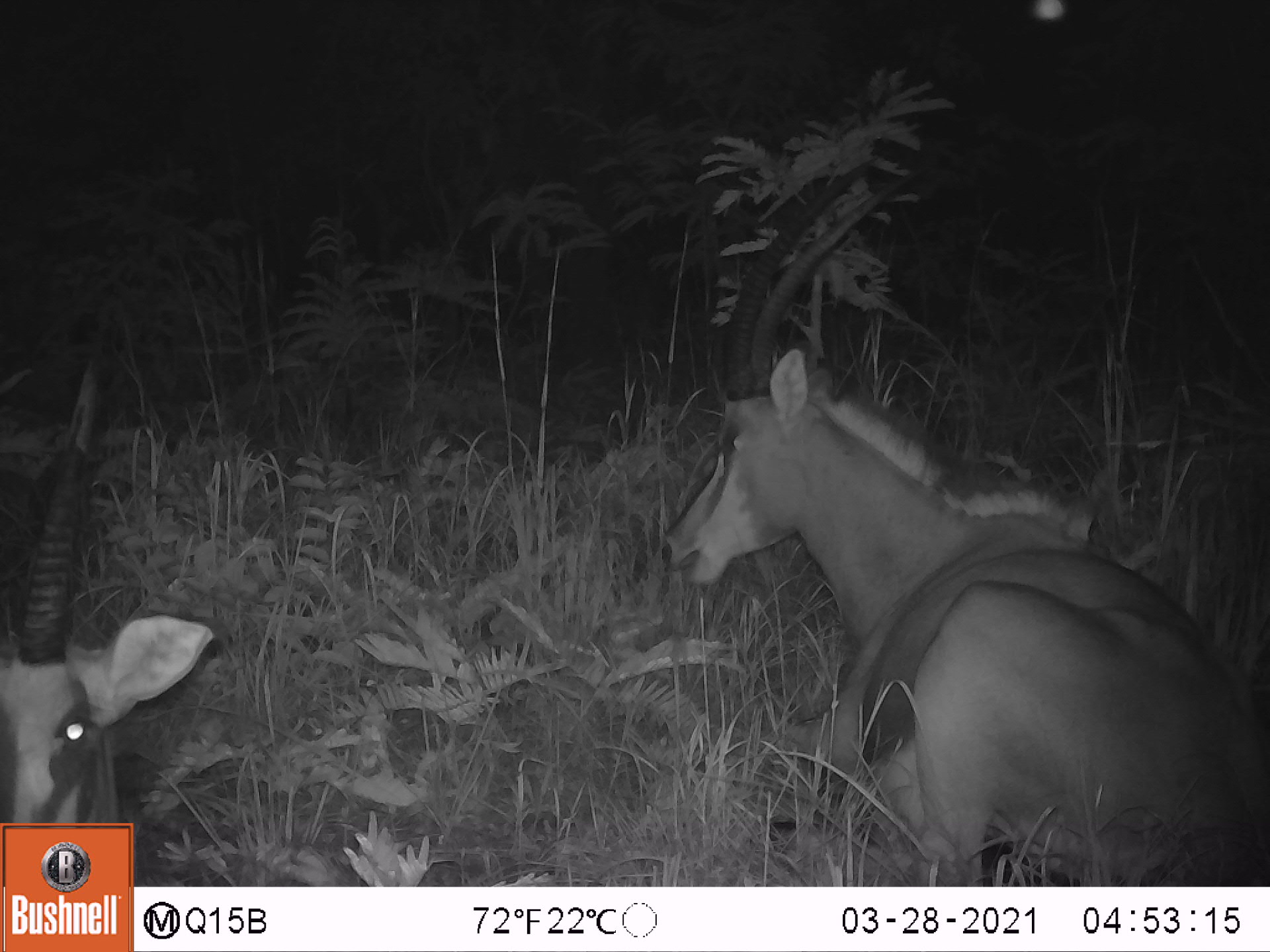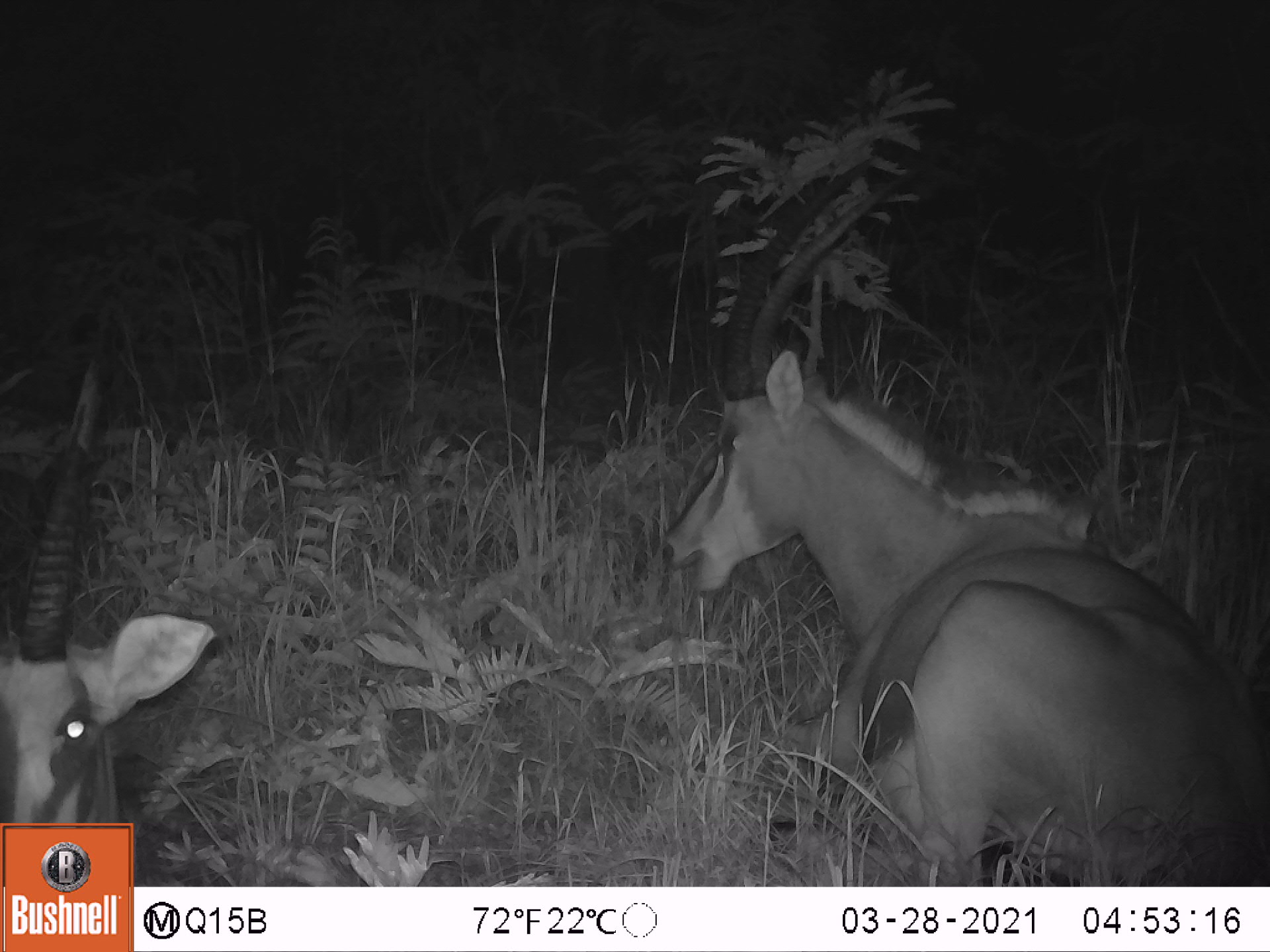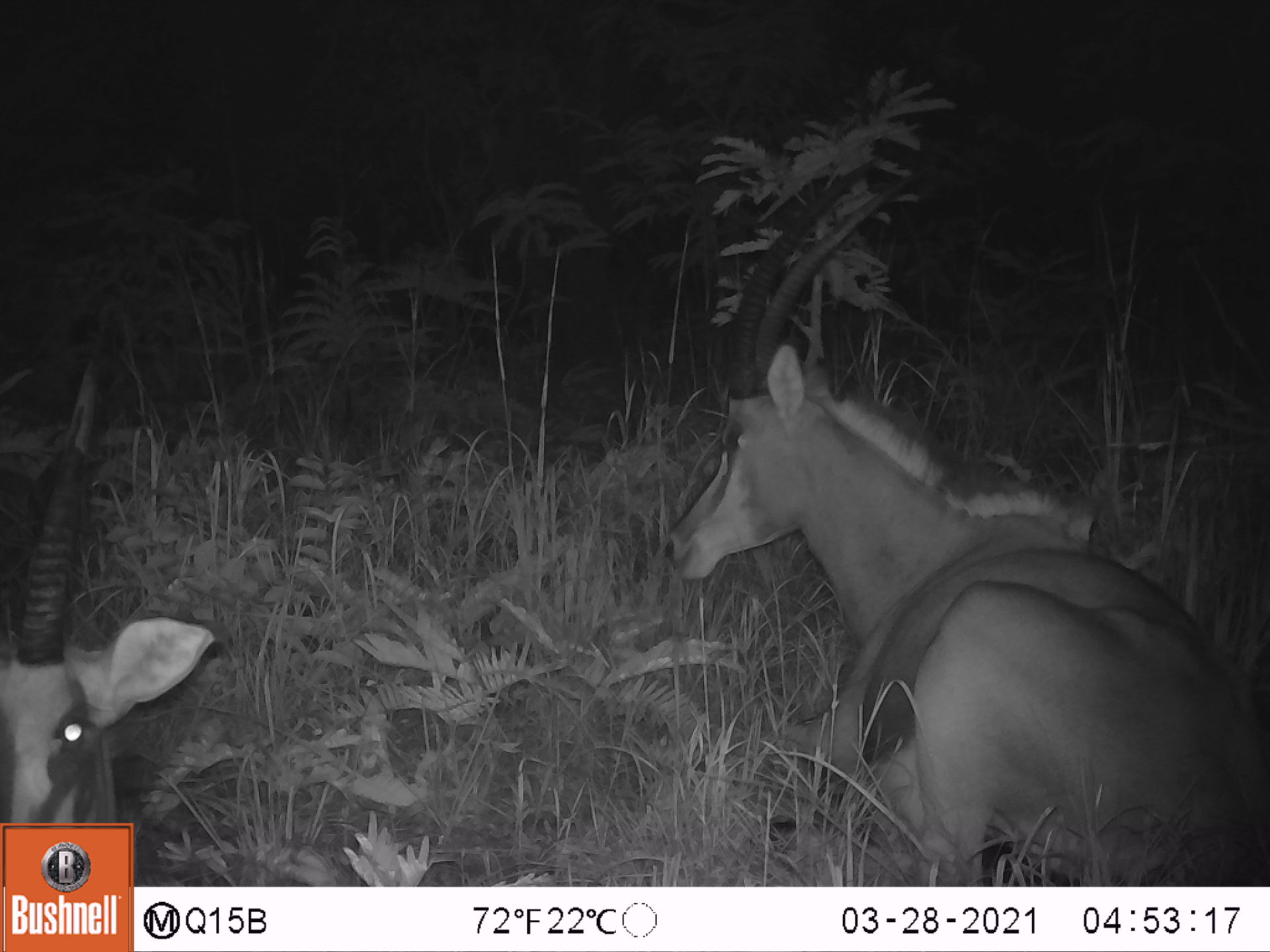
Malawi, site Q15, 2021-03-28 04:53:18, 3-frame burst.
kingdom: Animalia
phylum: Chordata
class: Mammalia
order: Artiodactyla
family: Bovidae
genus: Hippotragus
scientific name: Hippotragus niger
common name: sable antelope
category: sable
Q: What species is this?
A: Sable (sable antelope) (Hippotragus niger).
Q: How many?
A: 3.